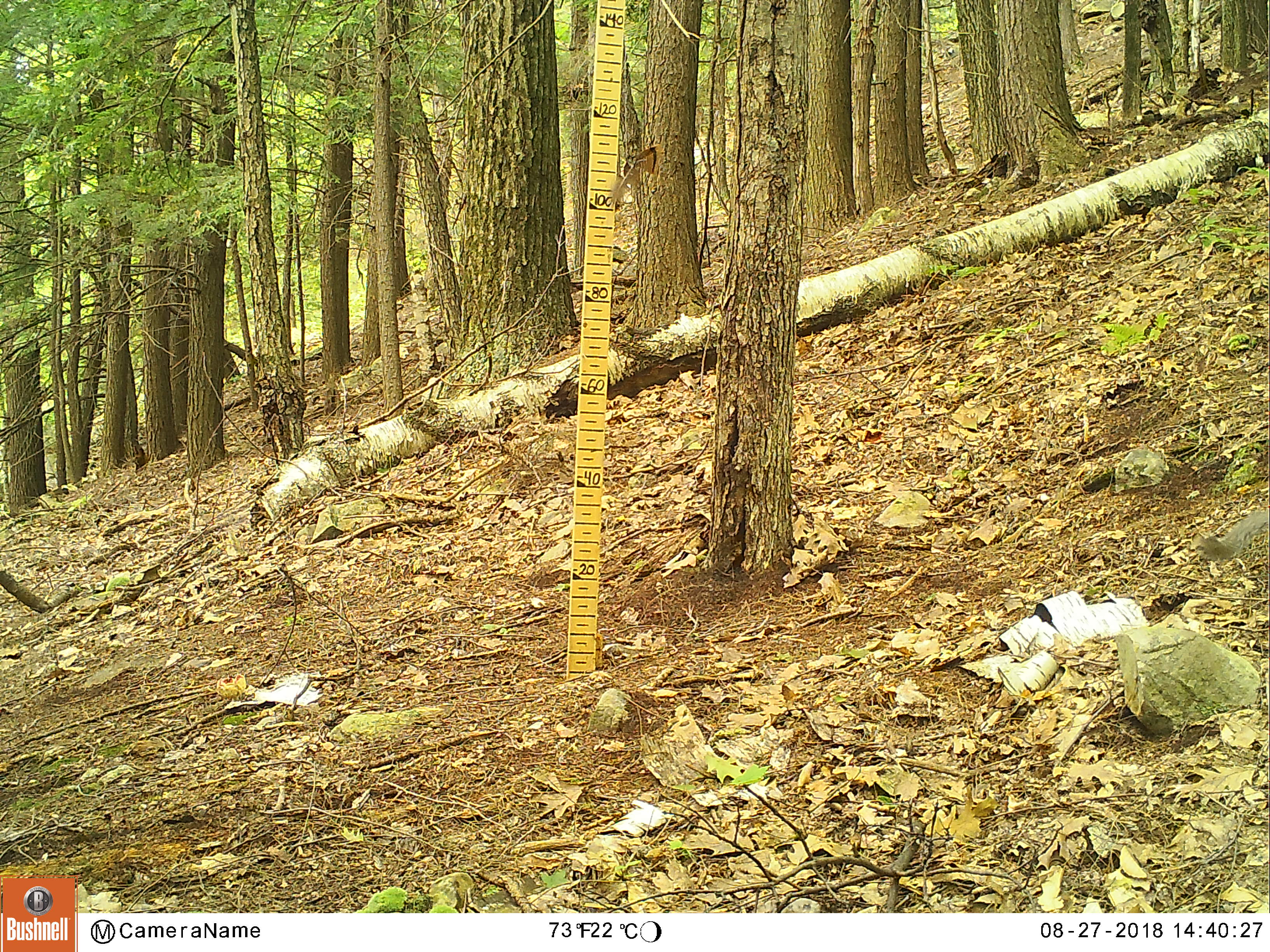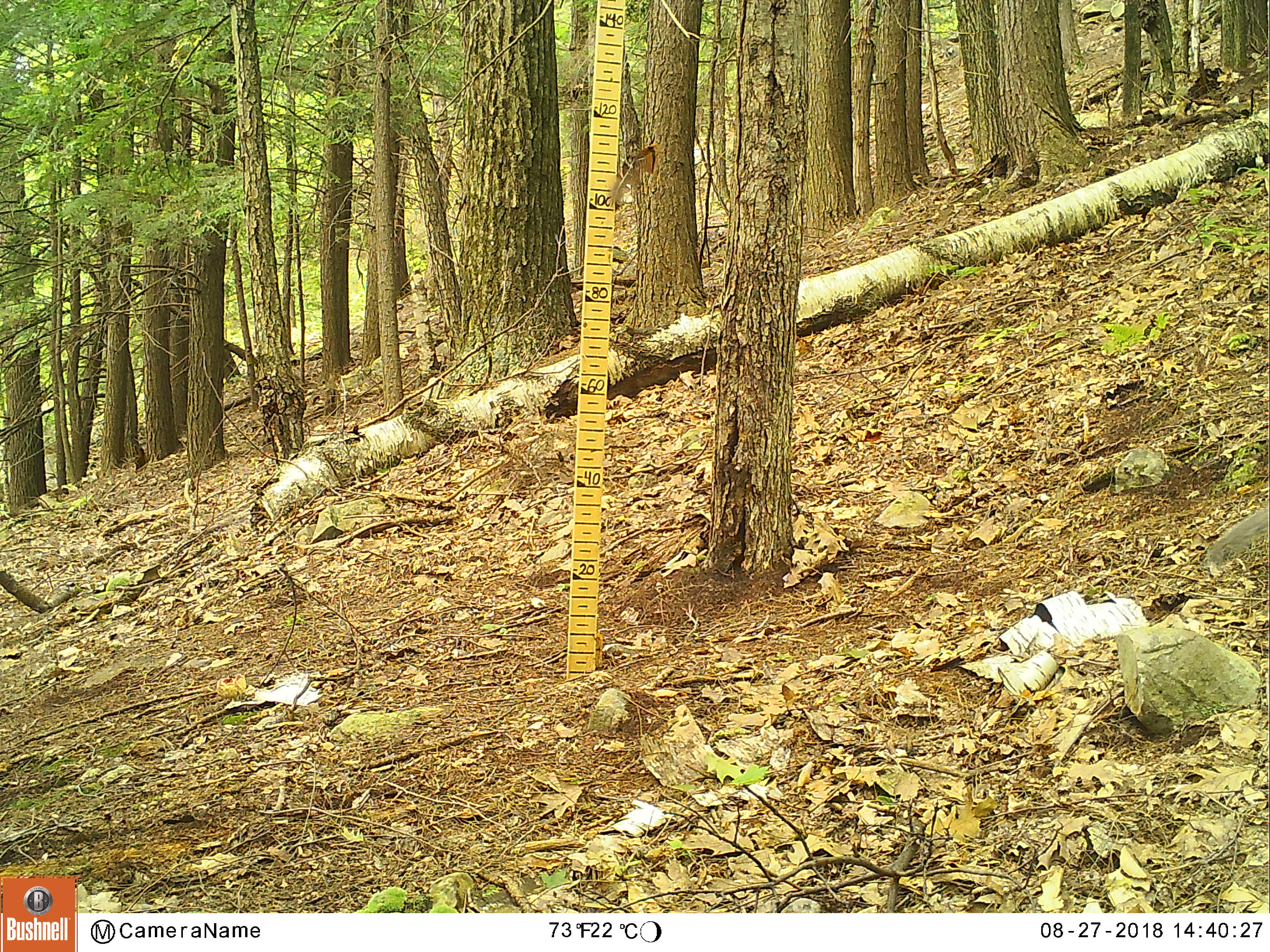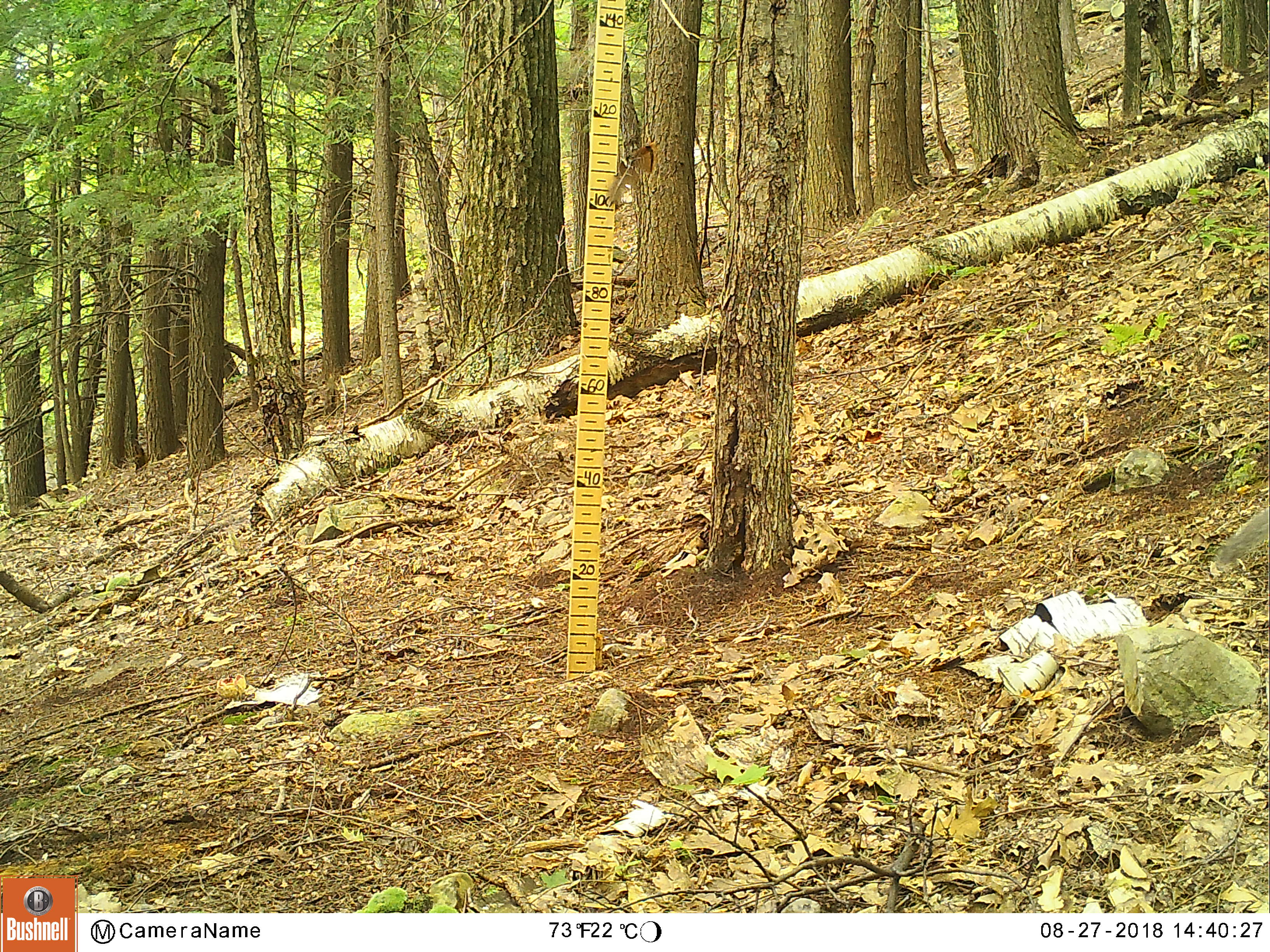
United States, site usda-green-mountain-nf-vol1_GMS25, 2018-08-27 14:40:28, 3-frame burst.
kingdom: Animalia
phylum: Chordata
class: Mammalia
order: Rodentia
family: Sciuridae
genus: Sciurus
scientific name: Sciurus carolinensis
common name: gray squirrel